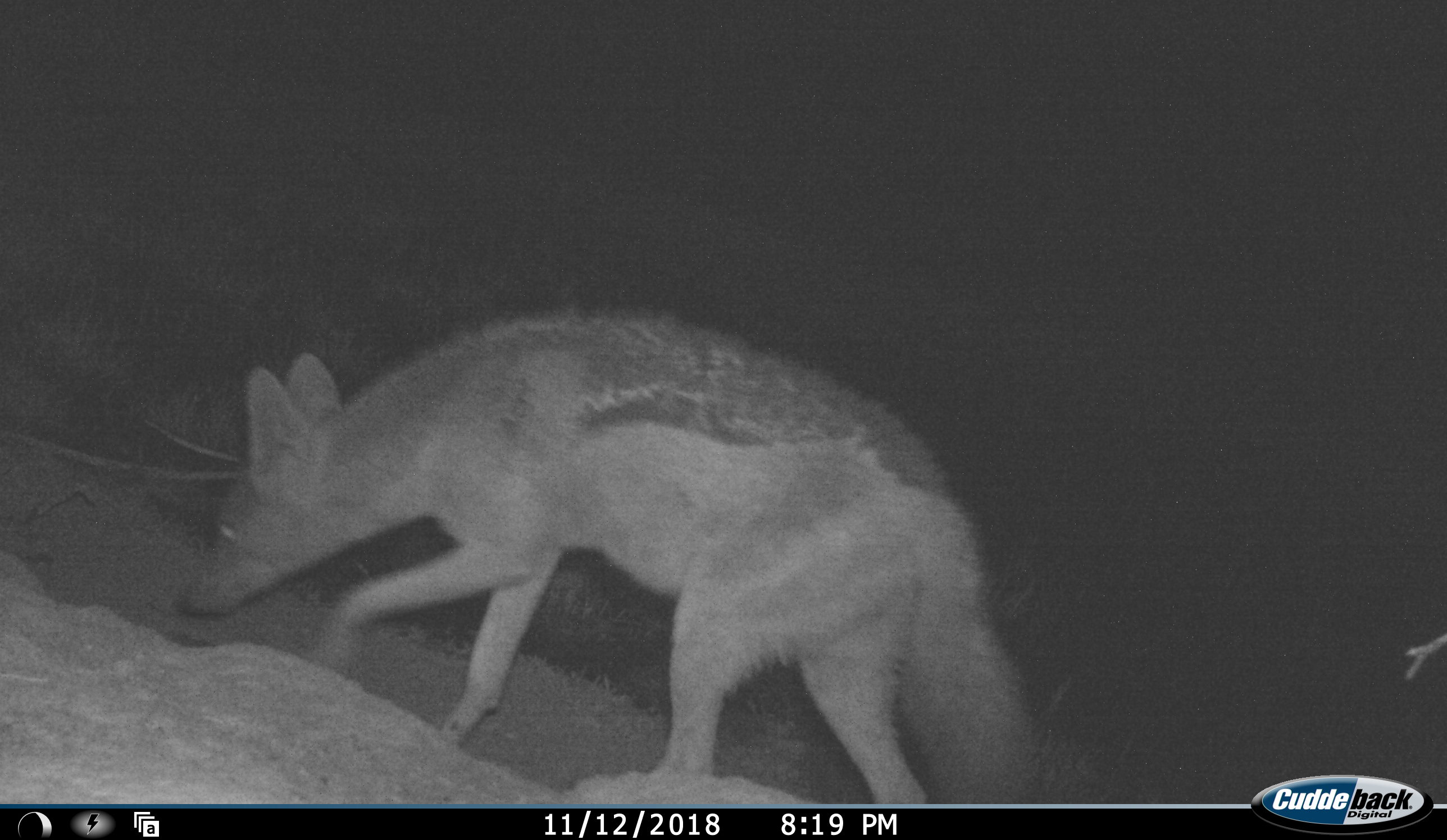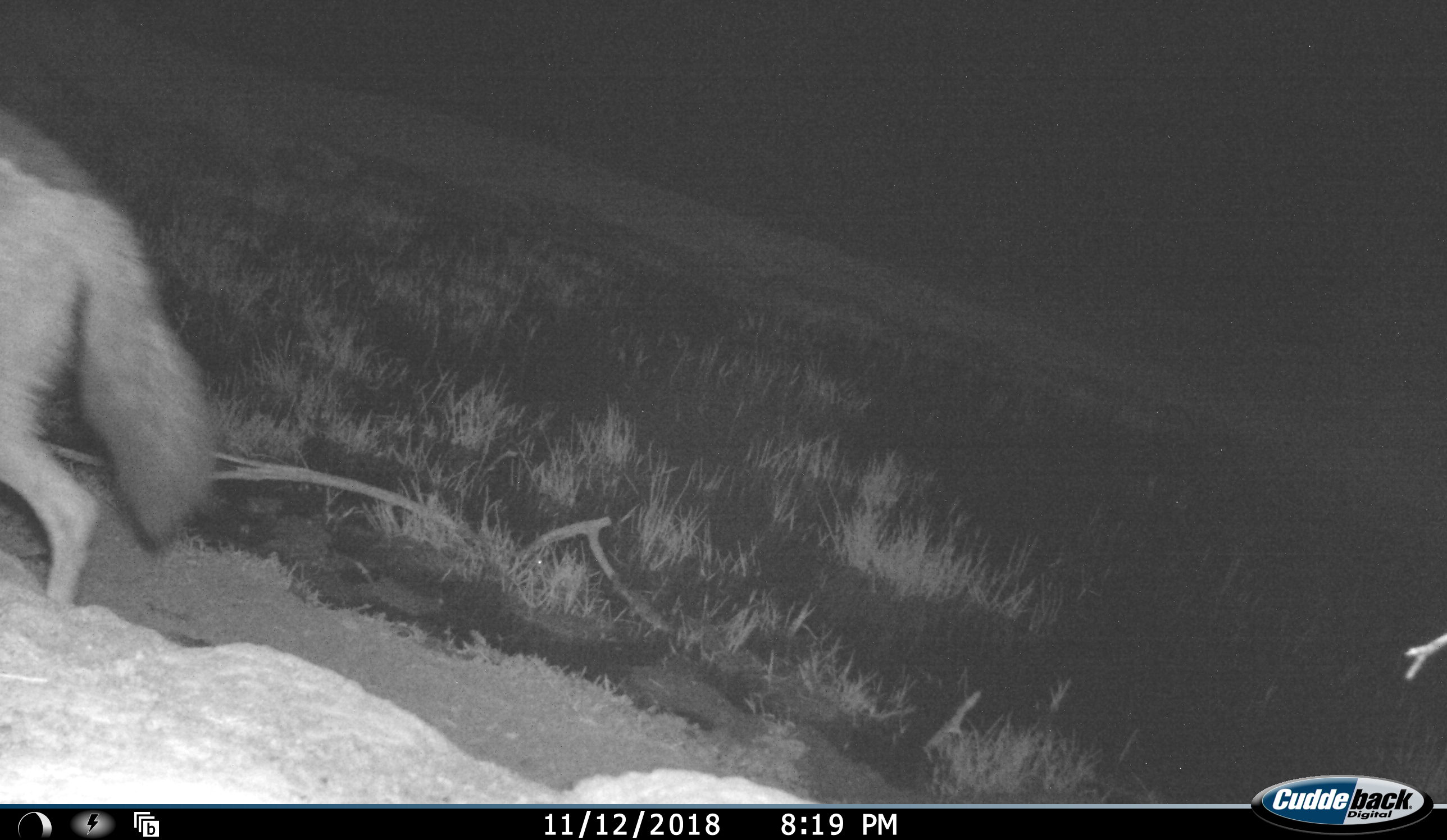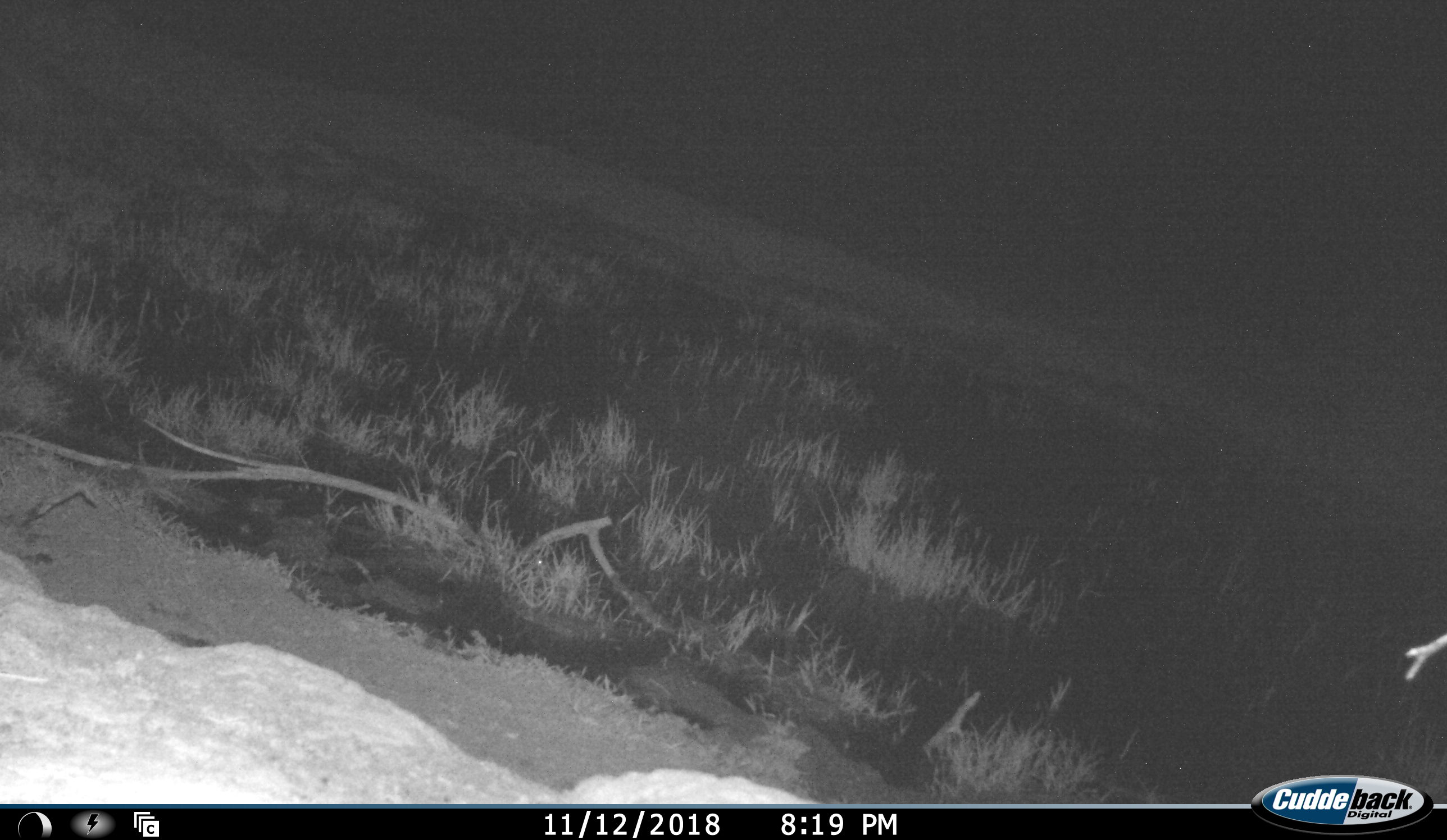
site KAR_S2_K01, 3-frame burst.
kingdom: Animalia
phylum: Chordata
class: Mammalia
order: Carnivora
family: Canidae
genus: Lupulella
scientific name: Lupulella mesomelas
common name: black-backed jackal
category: jackalblackbacked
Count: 1.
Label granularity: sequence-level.